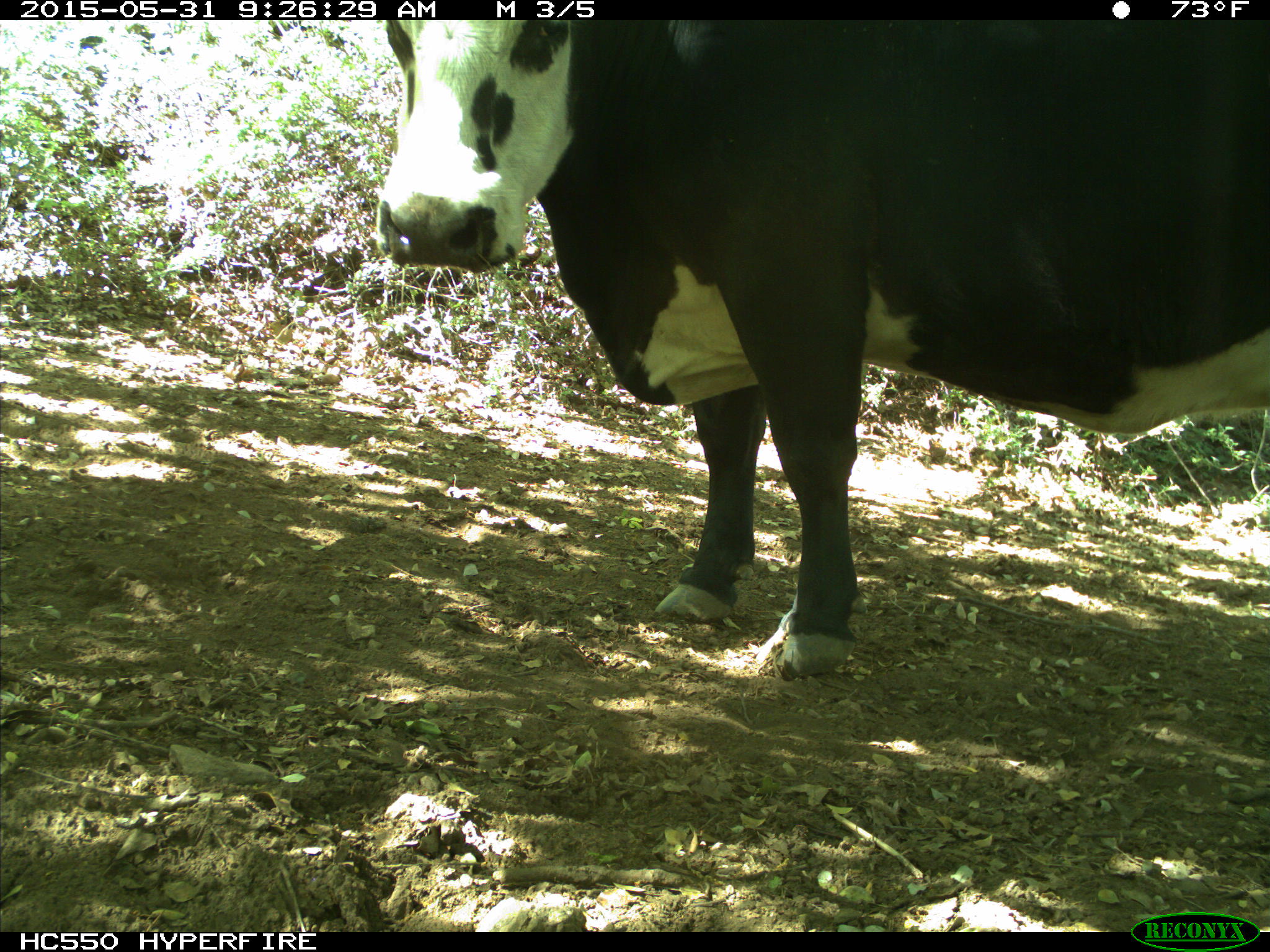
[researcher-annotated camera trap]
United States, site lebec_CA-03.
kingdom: Animalia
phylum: Chordata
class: Mammalia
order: Artiodactyla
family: Bovidae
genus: Bos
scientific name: Bos taurus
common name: domestic cow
Bos taurus (domestic cow).